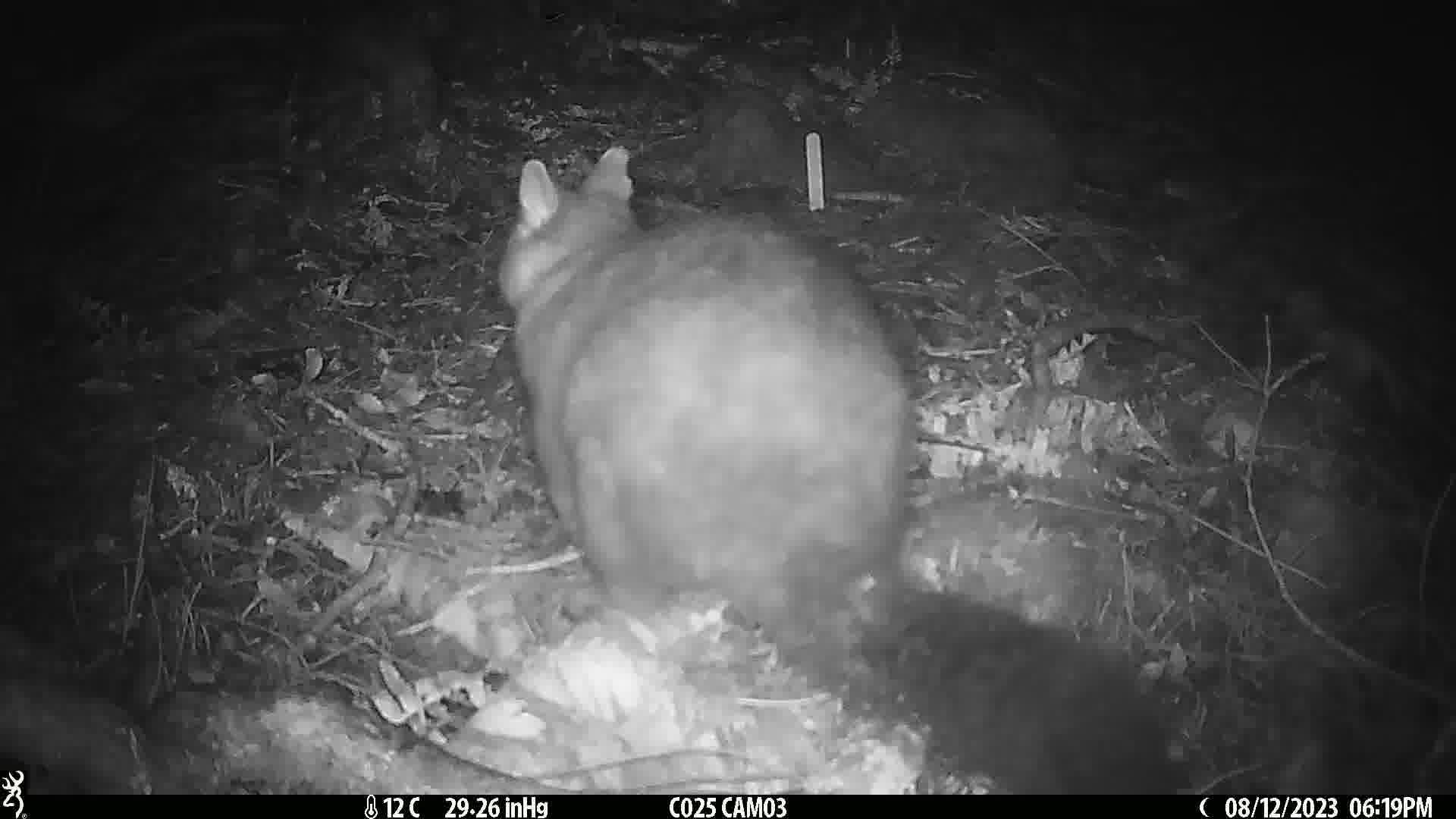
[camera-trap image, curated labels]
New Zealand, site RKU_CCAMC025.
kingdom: Animalia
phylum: Chordata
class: Mammalia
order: Diprotodontia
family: Phalangeridae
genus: Trichosurus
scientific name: Trichosurus vulpecula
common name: common brushtail possum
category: possum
Possum (common brushtail possum) (Trichosurus vulpecula).